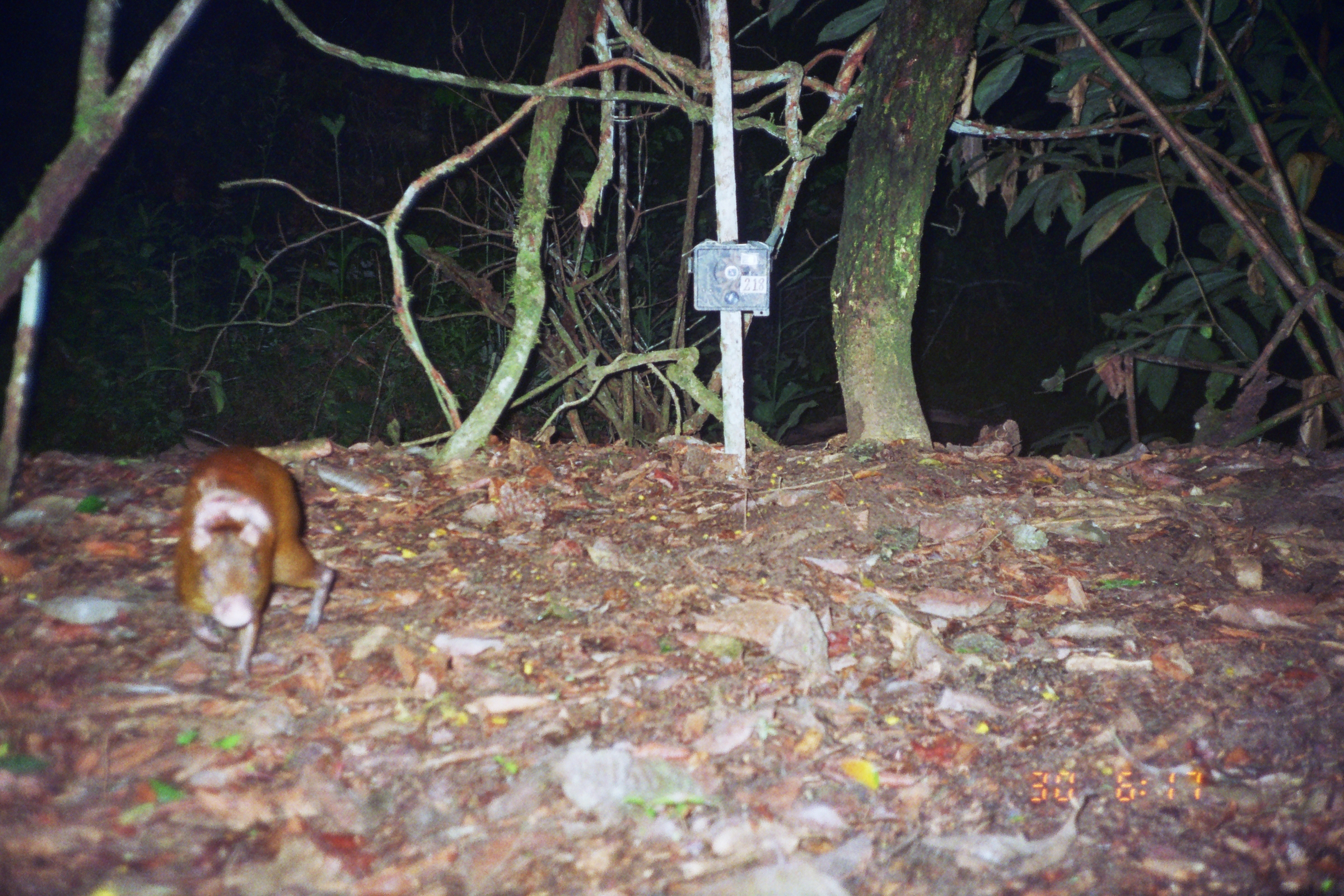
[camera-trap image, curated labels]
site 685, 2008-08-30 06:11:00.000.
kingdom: Animalia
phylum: Chordata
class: Mammalia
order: Rodentia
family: Dasyproctidae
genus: Dasyprocta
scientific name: Dasyprocta punctata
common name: central american agouti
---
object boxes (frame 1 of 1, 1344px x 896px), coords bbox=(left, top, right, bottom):
dasyprocta punctata: bbox=(173, 447, 333, 675)